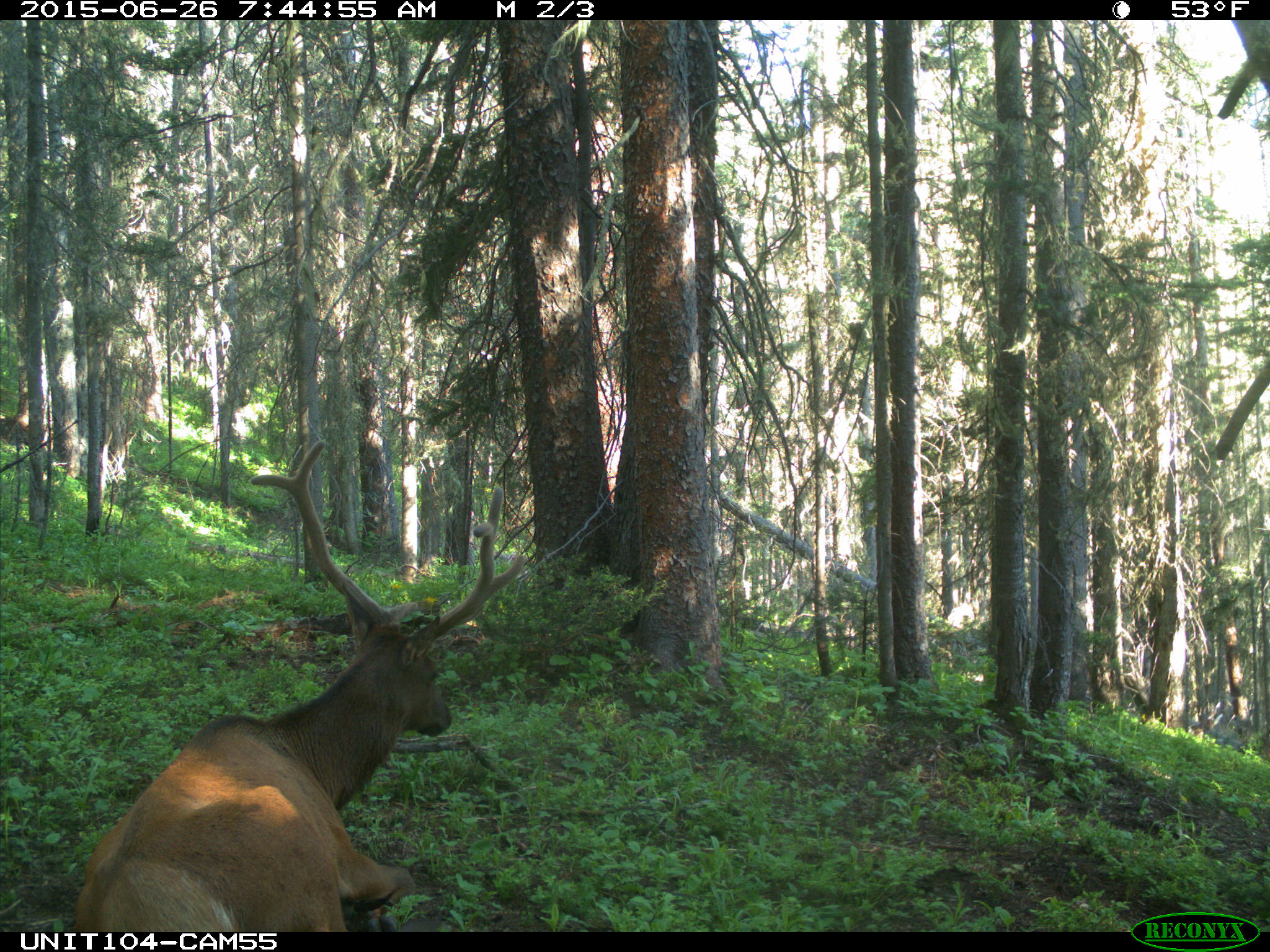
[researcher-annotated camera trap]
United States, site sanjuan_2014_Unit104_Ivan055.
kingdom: Animalia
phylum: Chordata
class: Mammalia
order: Artiodactyla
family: Cervidae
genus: Cervus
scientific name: Cervus elaphus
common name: red deer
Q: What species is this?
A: Cervus elaphus (red deer).